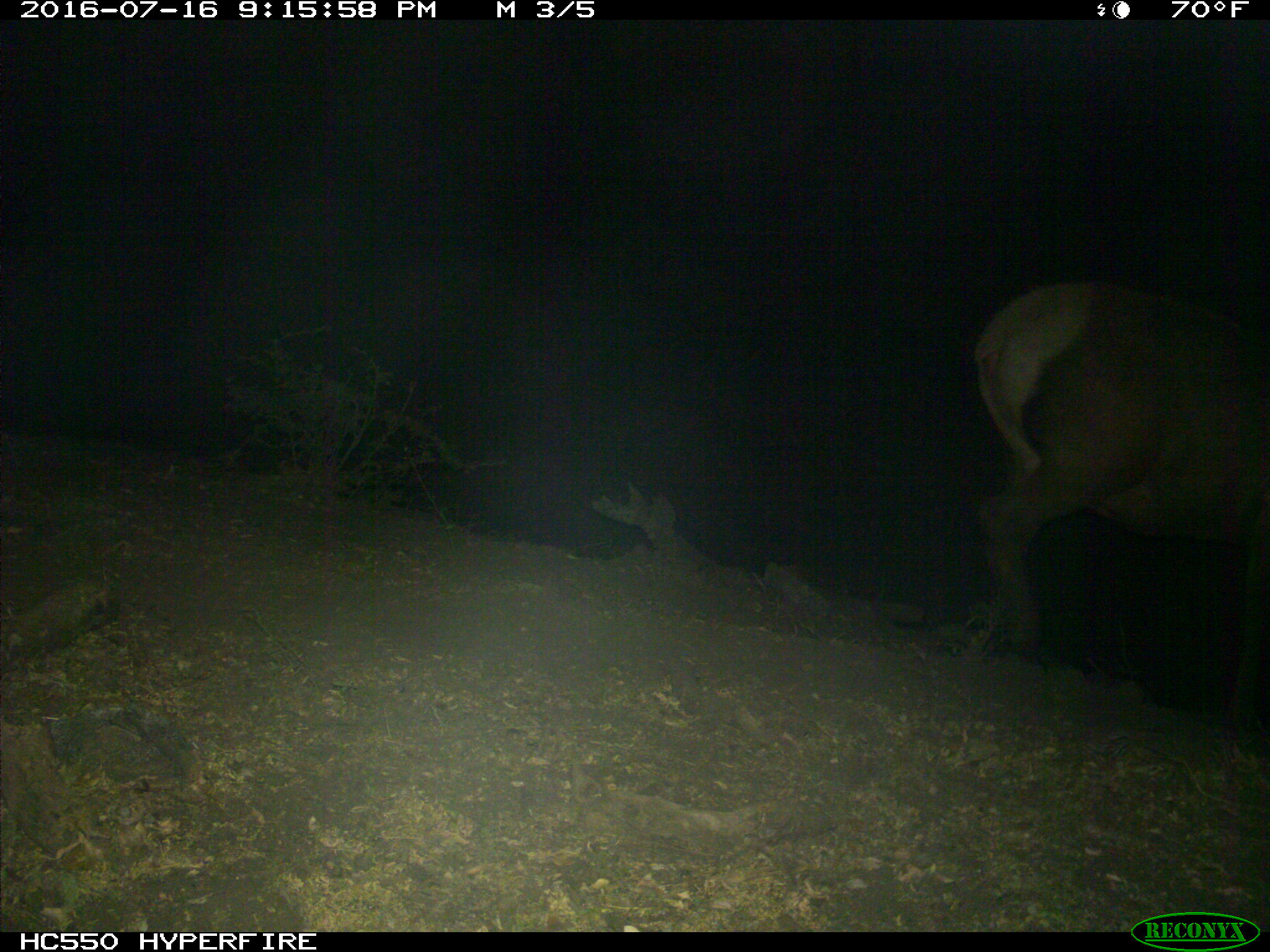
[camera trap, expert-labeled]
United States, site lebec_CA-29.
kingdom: Animalia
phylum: Chordata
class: Mammalia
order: Artiodactyla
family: Cervidae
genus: Cervus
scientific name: Cervus canadensis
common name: elk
Cervus canadensis (elk).